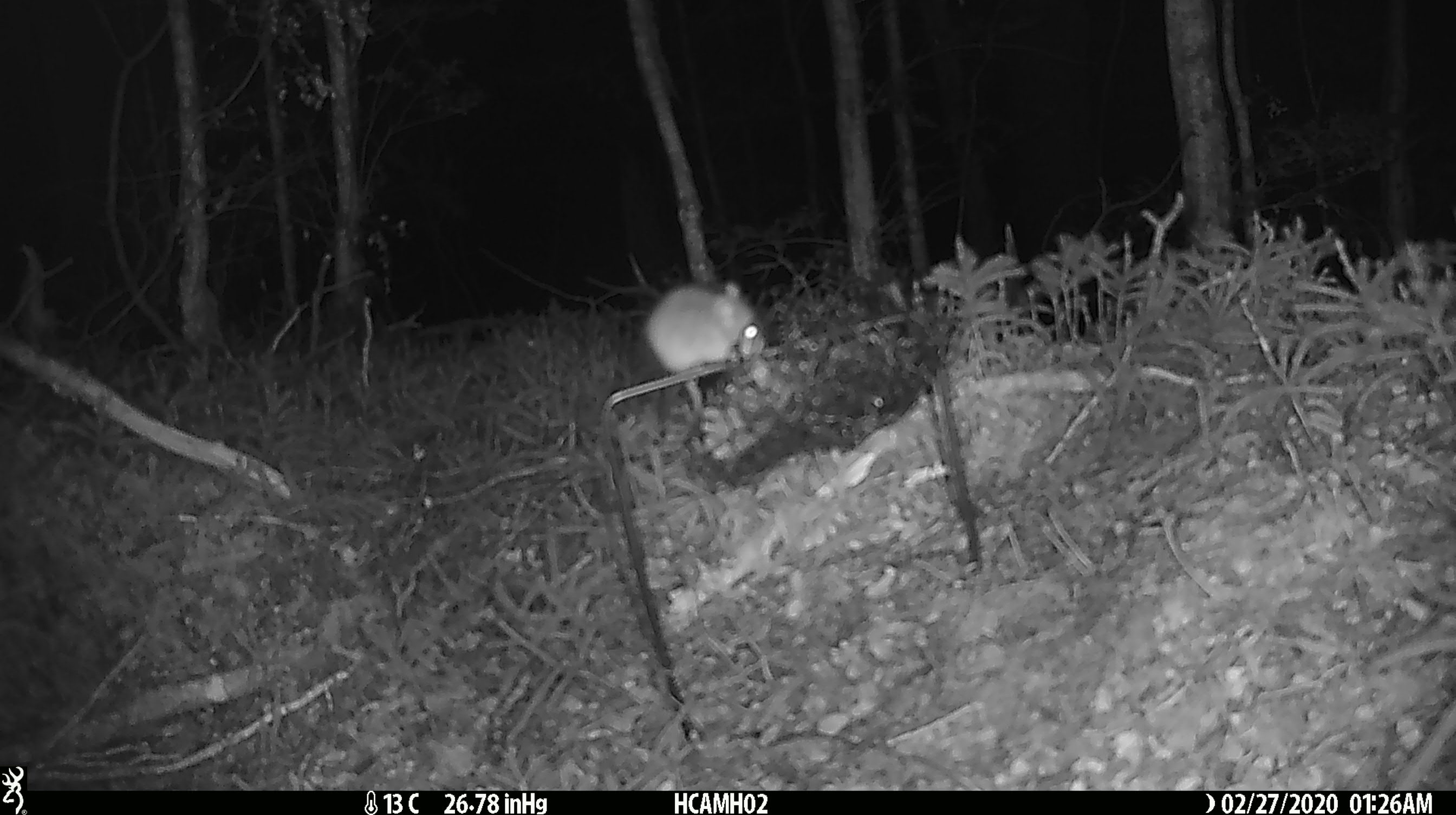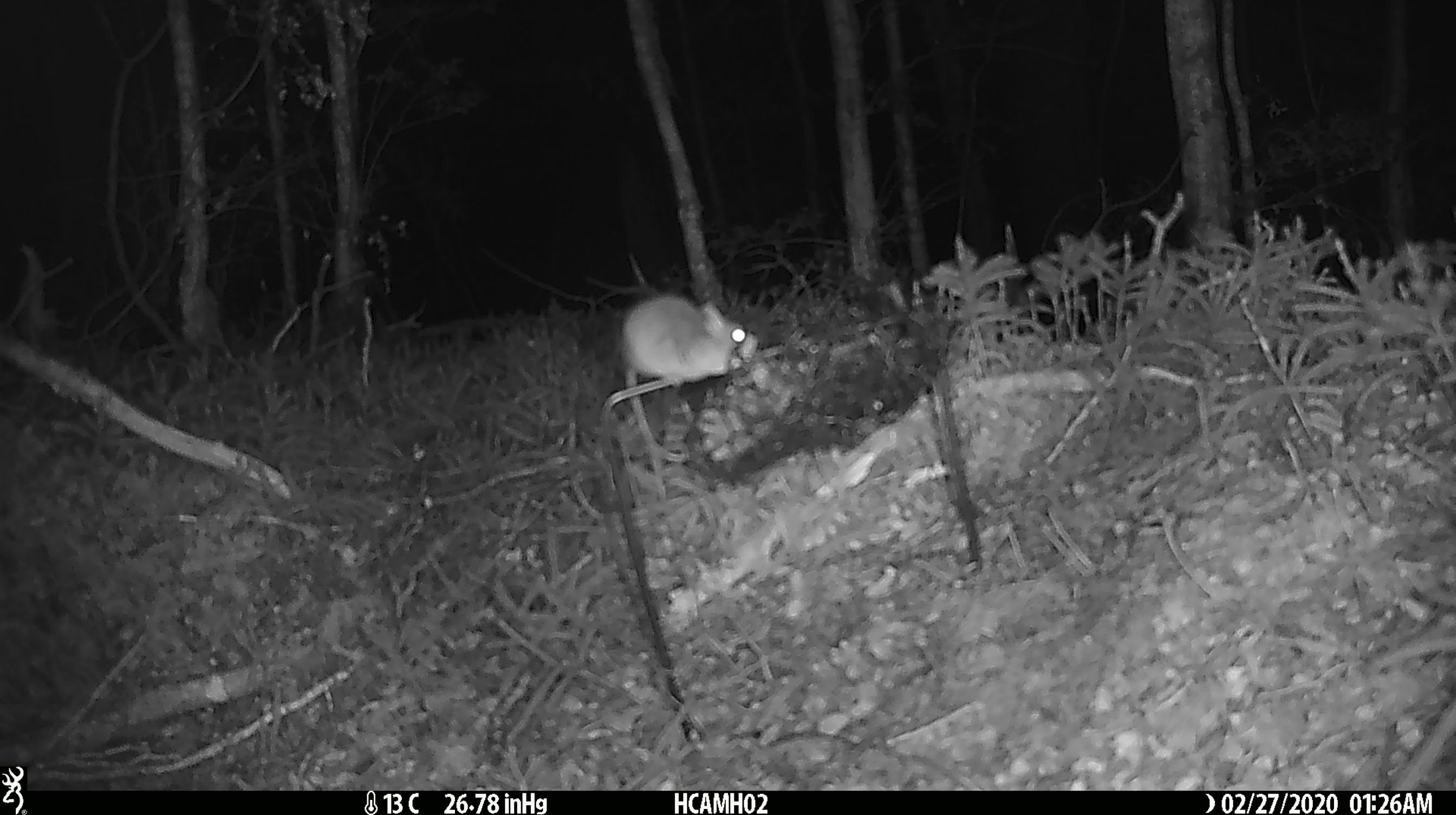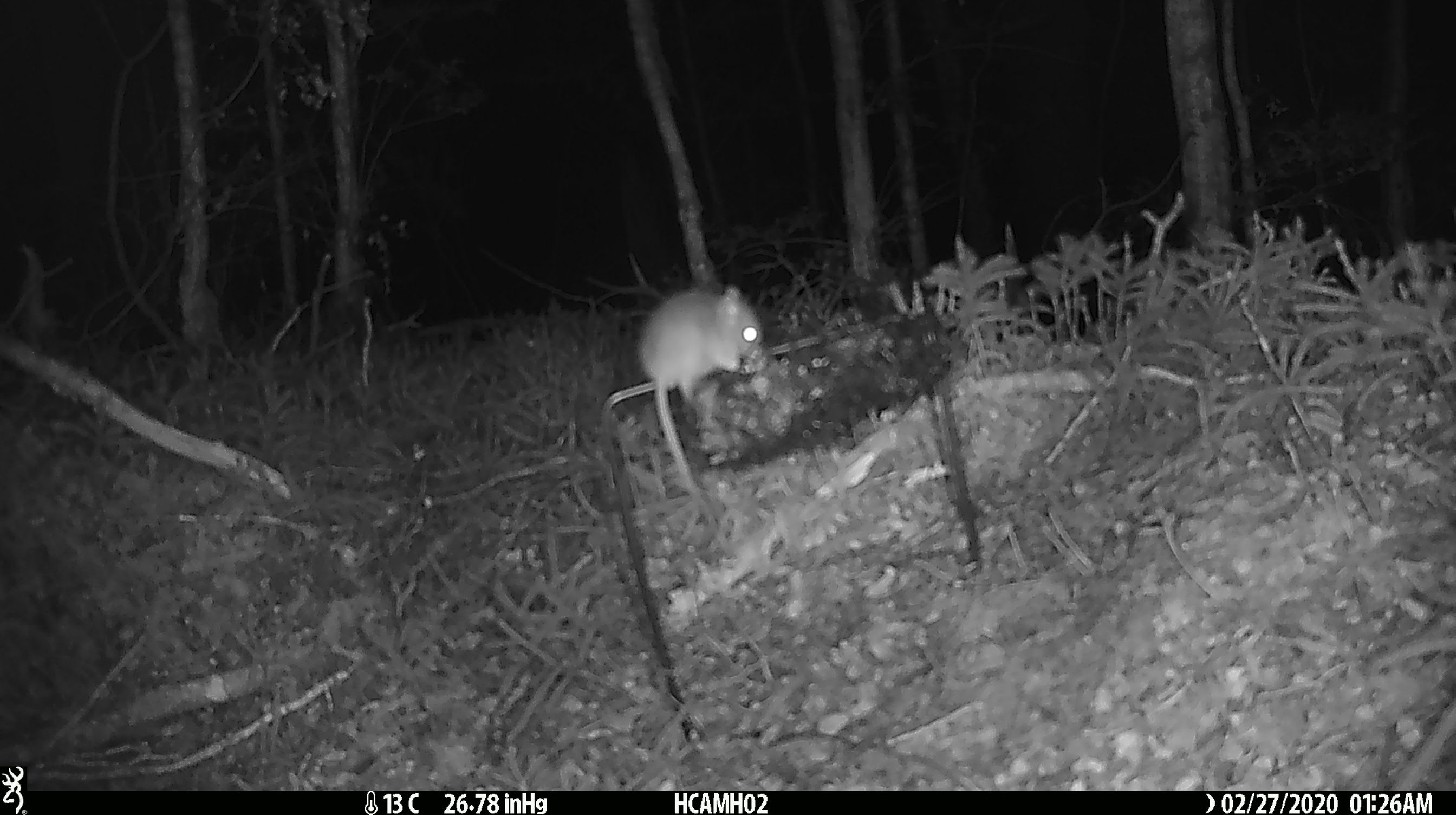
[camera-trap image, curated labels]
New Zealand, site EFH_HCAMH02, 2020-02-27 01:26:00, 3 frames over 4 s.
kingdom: Animalia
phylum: Chordata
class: Mammalia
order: Rodentia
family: Muridae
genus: Mus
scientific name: Mus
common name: mouse